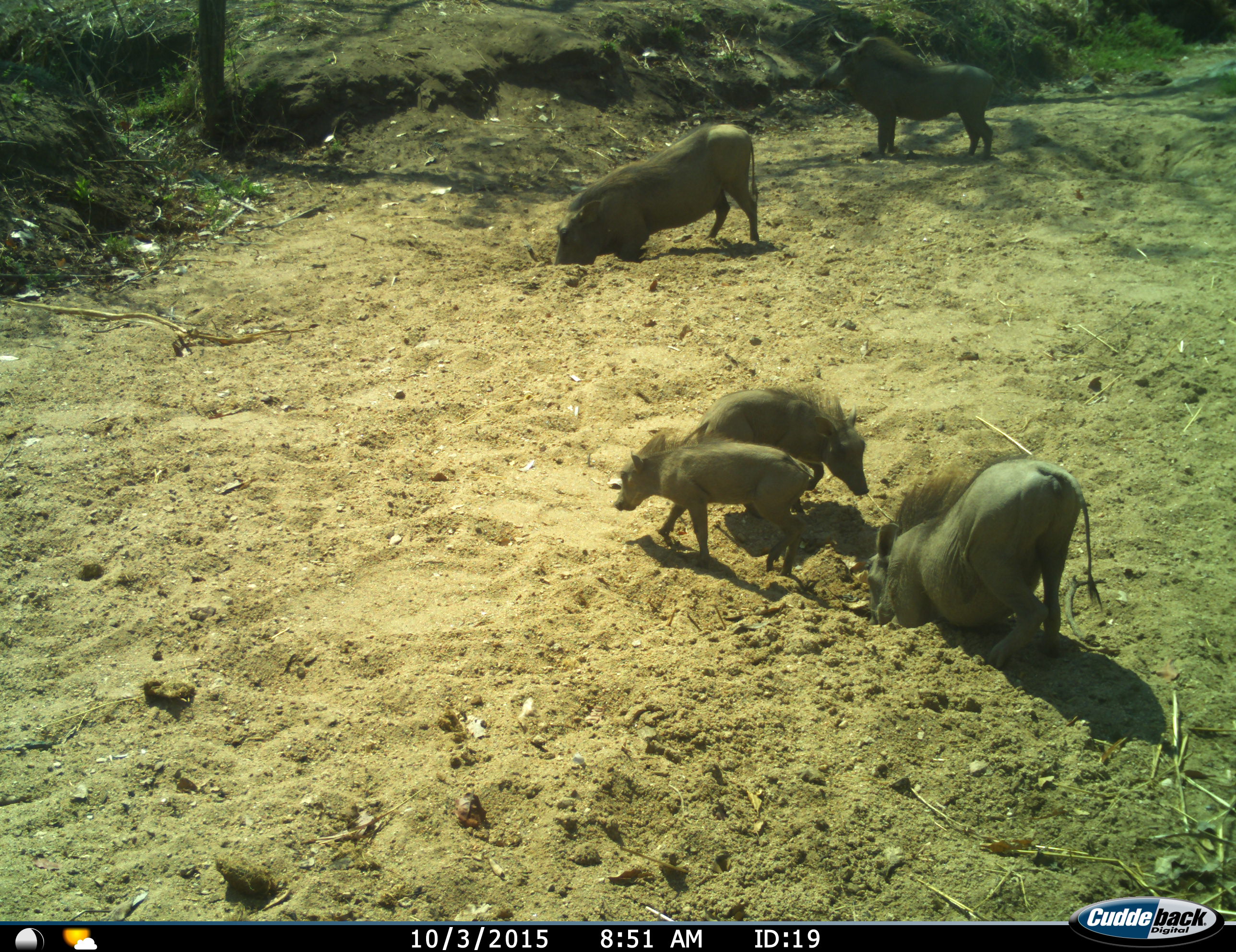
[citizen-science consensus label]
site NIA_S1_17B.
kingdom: Animalia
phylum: Chordata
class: Mammalia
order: Artiodactyla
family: Suidae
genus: Phacochoerus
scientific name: Phacochoerus africanus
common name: warthog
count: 5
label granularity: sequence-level